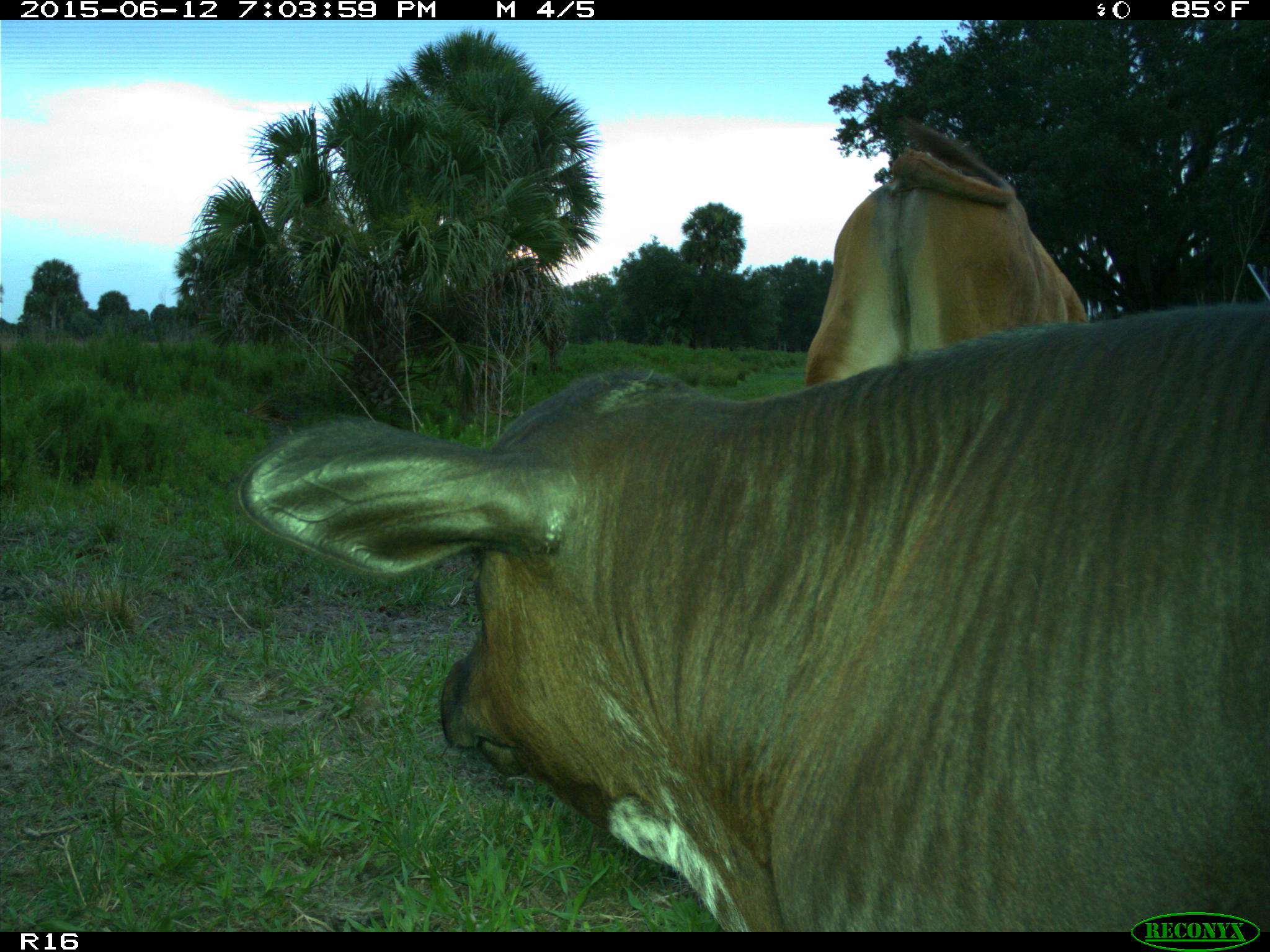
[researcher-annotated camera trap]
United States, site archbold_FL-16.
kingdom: Animalia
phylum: Chordata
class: Mammalia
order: Artiodactyla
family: Bovidae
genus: Bos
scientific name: Bos taurus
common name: domestic cow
Bos taurus (domestic cow).